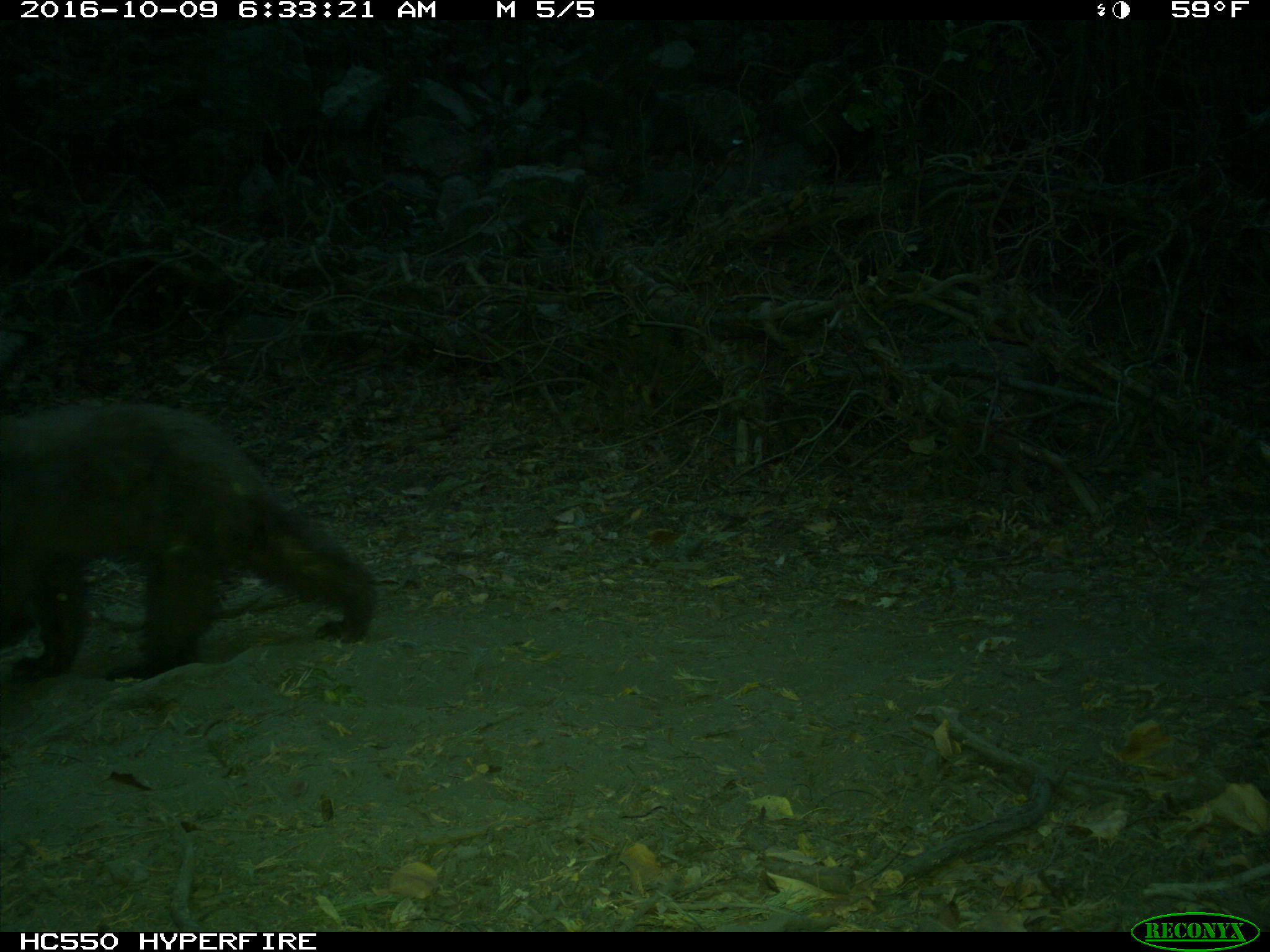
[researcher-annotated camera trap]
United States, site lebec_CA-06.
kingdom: Animalia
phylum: Chordata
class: Mammalia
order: Carnivora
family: Ursidae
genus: Ursus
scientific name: Ursus americanus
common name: american black bear